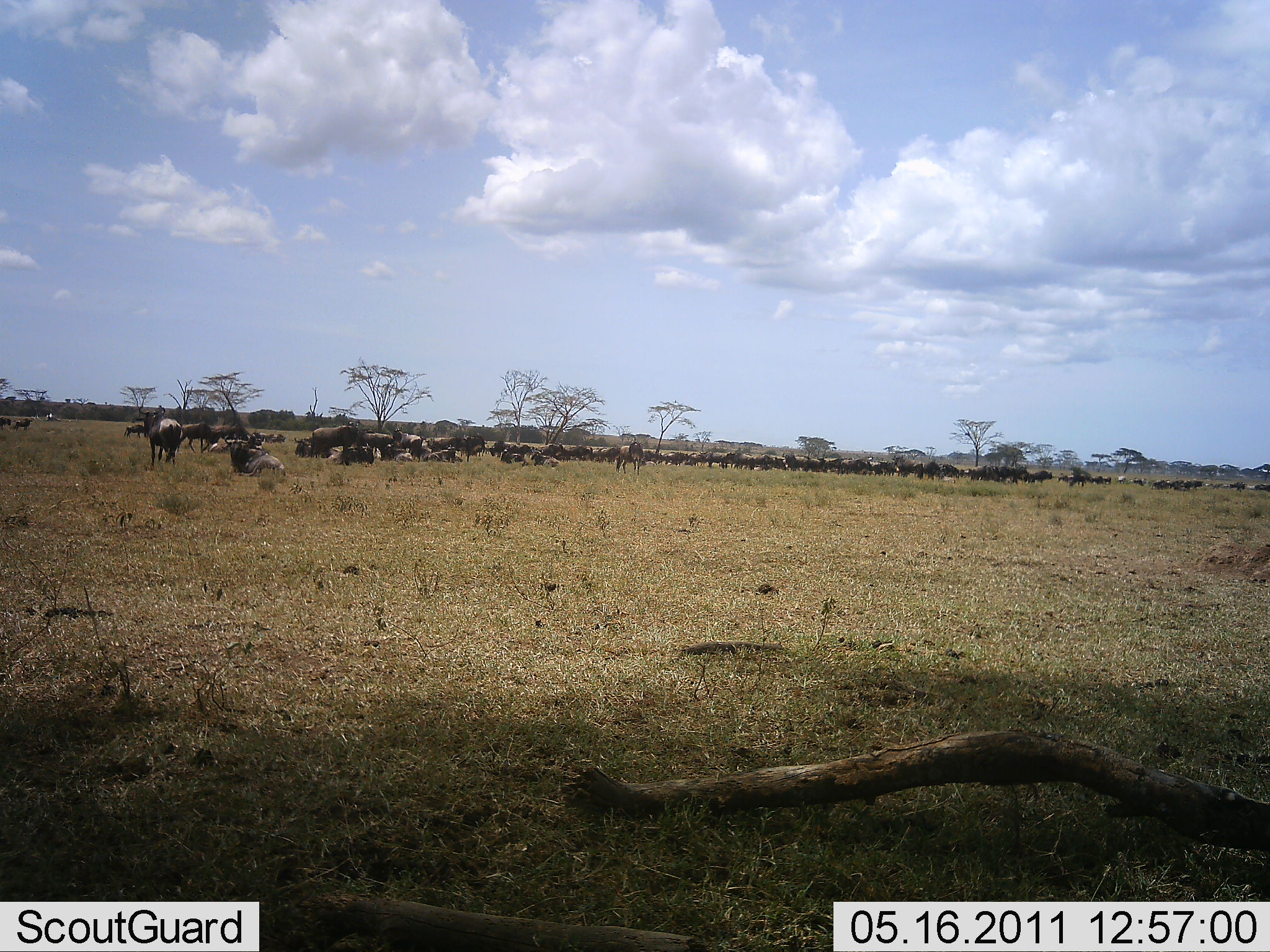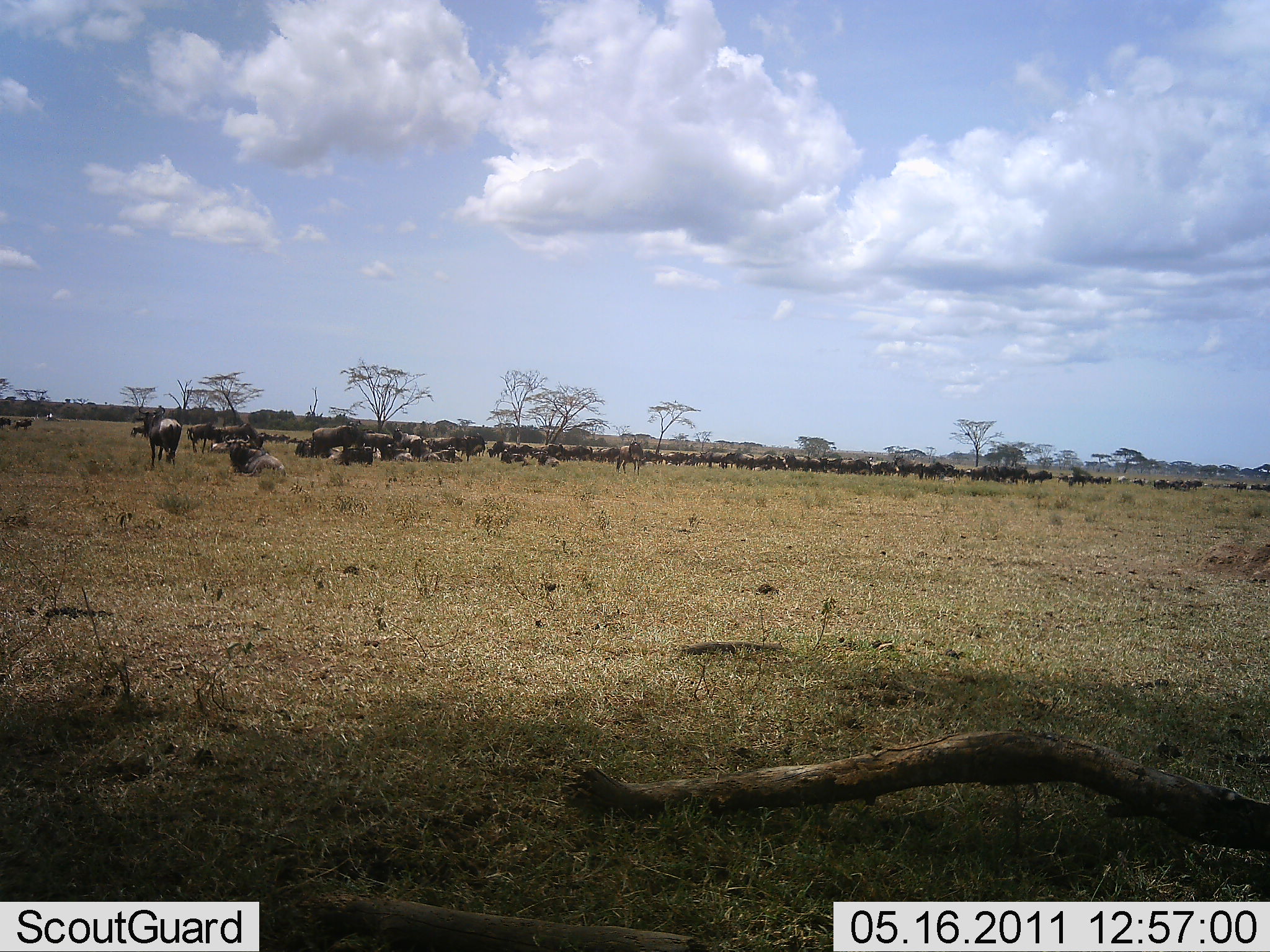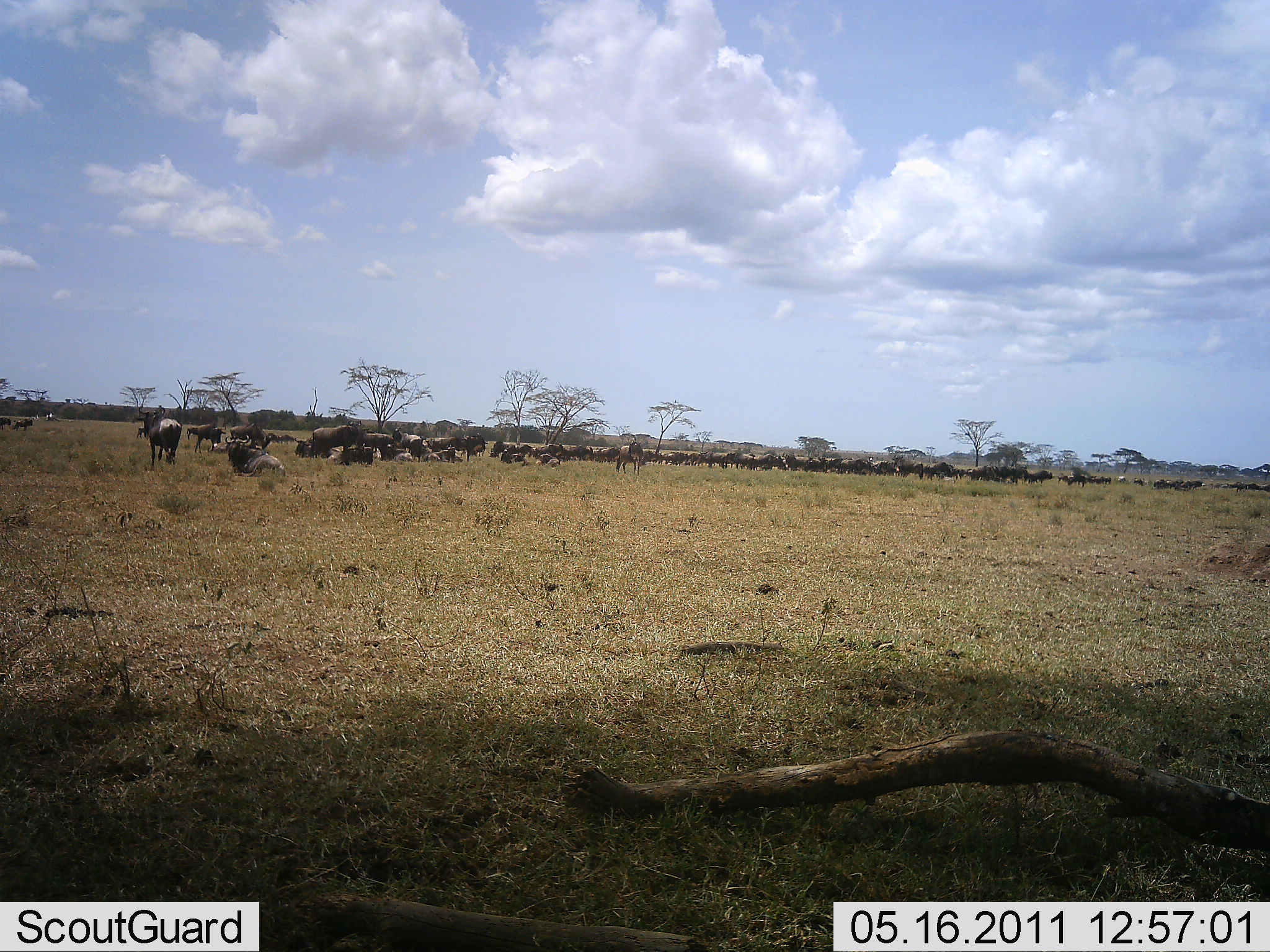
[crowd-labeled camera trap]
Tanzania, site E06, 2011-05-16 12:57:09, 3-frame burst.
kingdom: Animalia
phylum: Chordata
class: Mammalia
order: Artiodactyla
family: Bovidae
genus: Connochaetes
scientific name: Connochaetes taurinus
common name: blue wildebeest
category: wildebeest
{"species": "wildebeest (blue wildebeest) (Connochaetes taurinus)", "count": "51+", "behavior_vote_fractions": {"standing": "70%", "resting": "40%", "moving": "70%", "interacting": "0%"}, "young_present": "0%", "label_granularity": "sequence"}